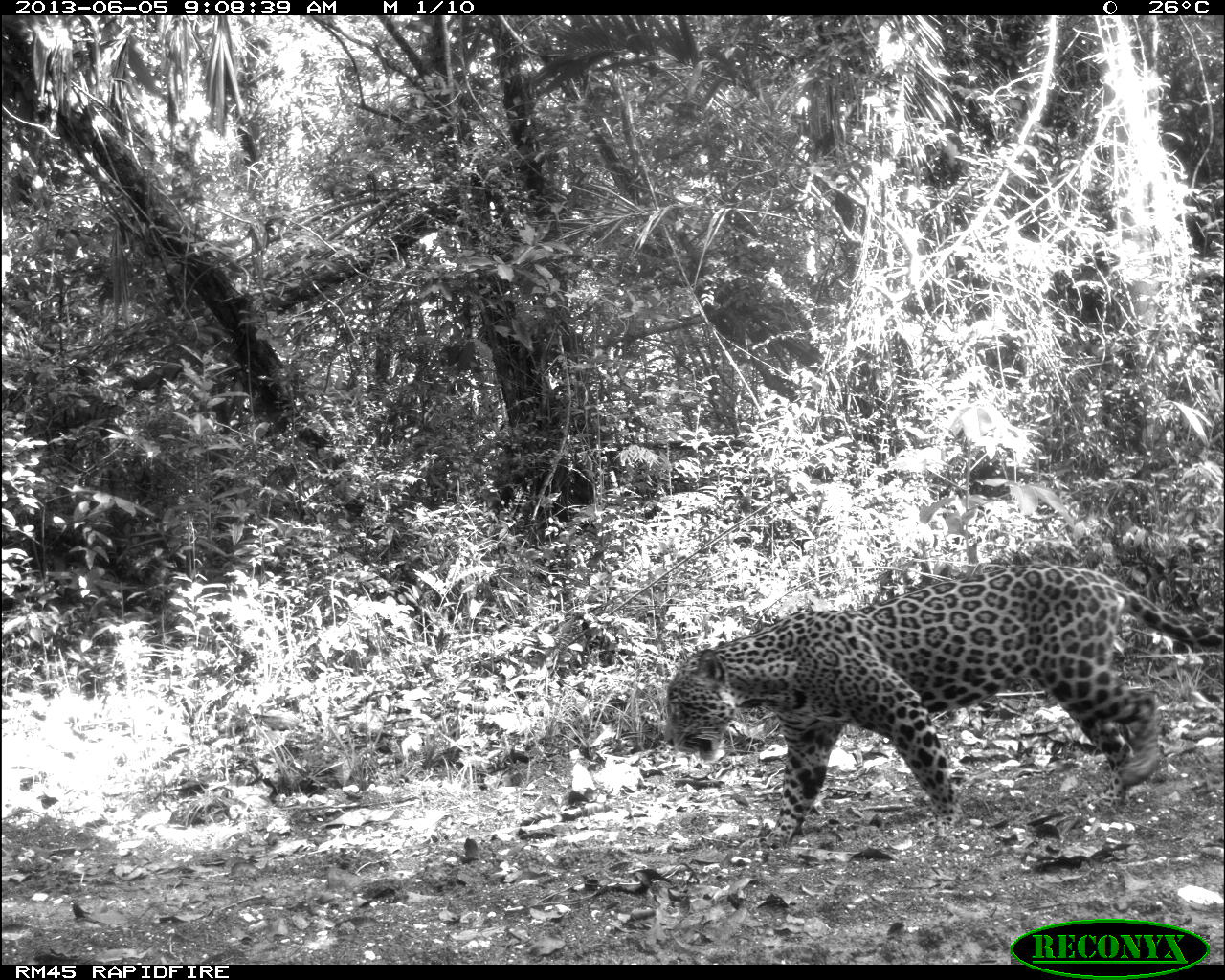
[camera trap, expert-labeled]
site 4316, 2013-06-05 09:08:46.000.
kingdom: Animalia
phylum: Chordata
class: Mammalia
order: Carnivora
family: Felidae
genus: Panthera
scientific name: Panthera onca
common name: jaguar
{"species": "Panthera onca (jaguar)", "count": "1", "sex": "female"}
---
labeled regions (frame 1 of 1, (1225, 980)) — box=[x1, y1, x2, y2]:
panthera onca: box=[662, 565, 1223, 844]